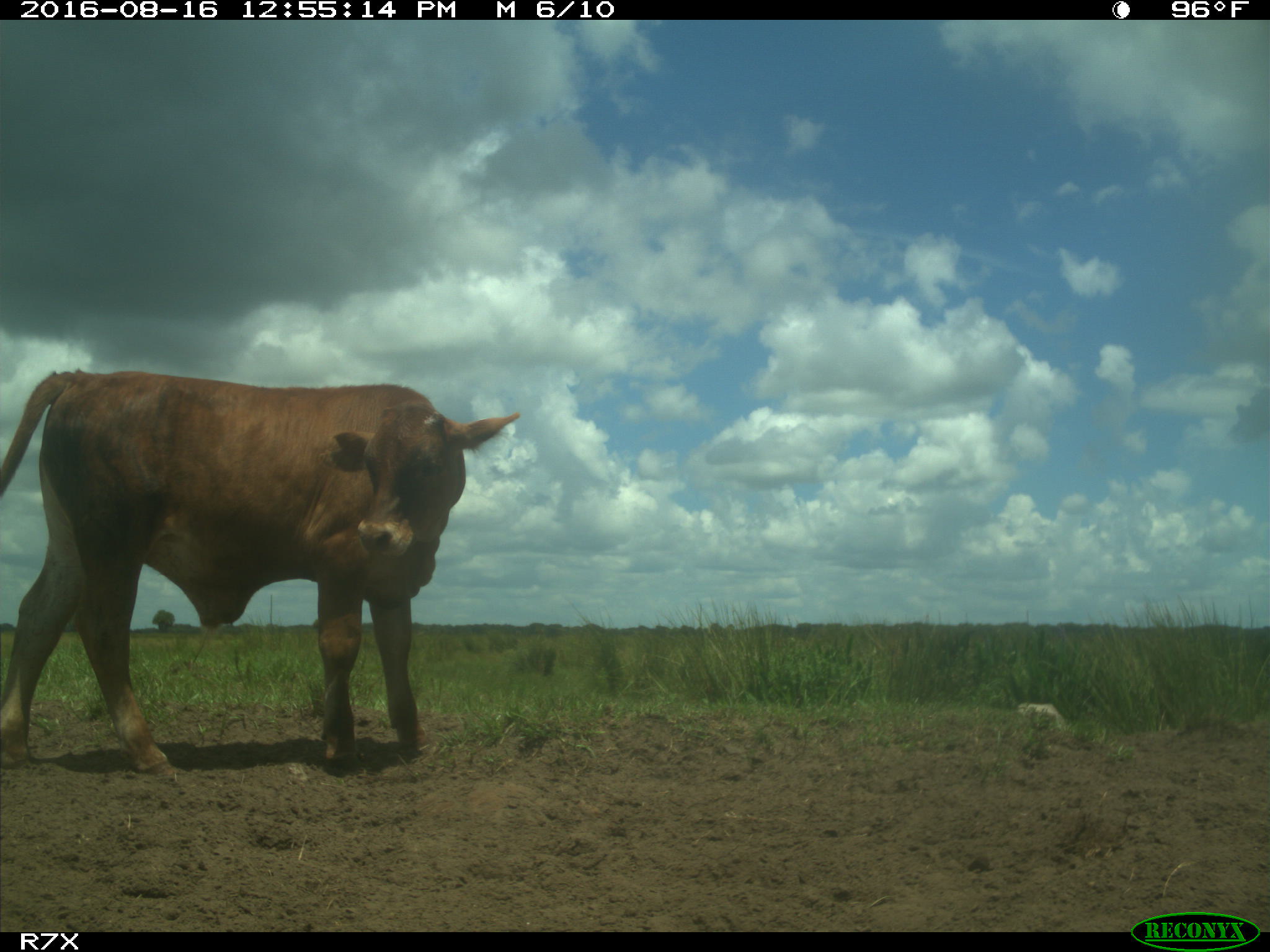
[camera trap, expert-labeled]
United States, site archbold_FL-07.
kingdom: Animalia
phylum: Chordata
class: Mammalia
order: Artiodactyla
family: Bovidae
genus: Bos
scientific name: Bos taurus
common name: domestic cow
Bos taurus (domestic cow).